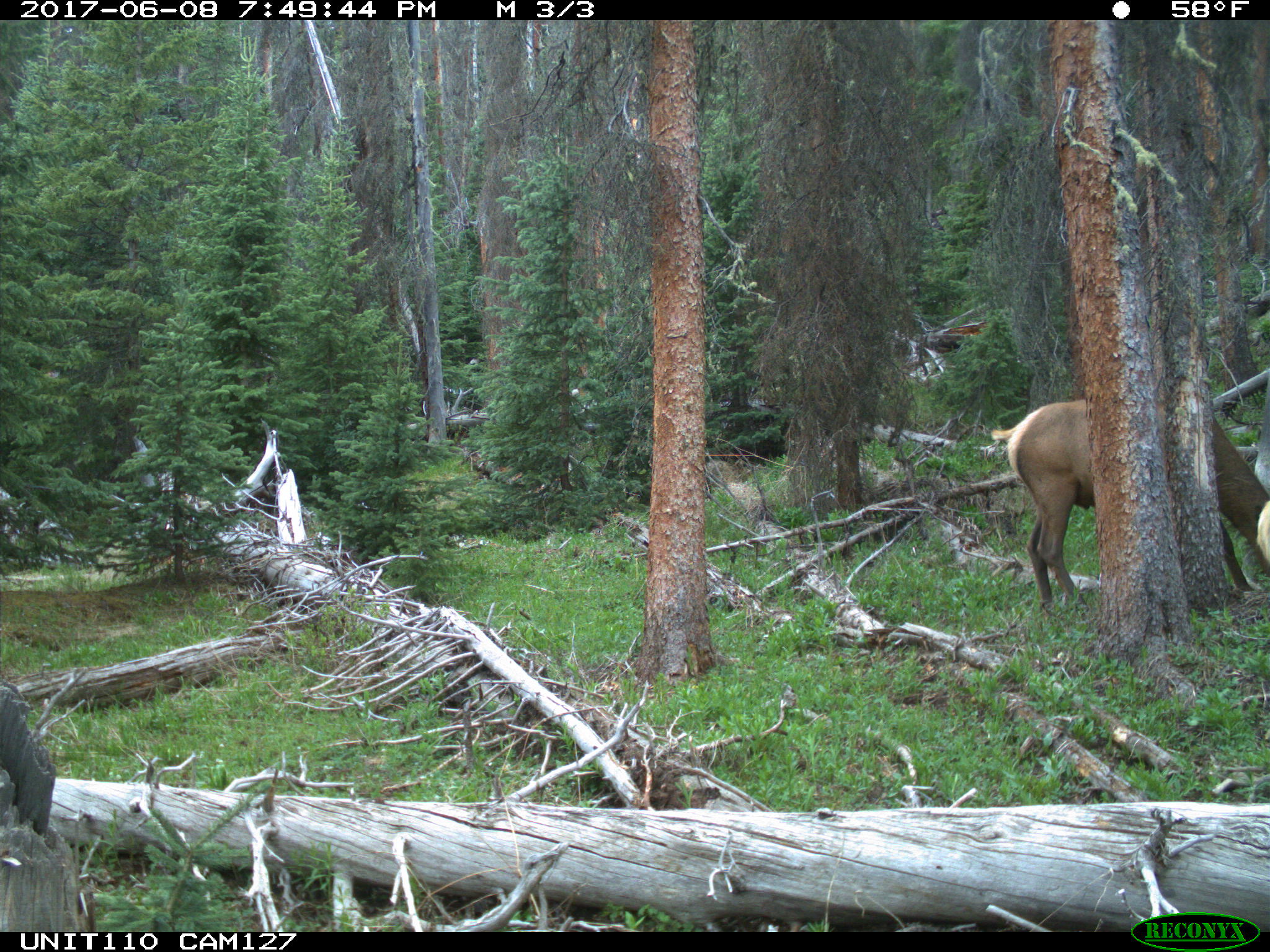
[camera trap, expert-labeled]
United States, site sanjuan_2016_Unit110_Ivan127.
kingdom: Animalia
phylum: Chordata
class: Mammalia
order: Artiodactyla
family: Cervidae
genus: Cervus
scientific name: Cervus elaphus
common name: red deer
Cervus elaphus (red deer).